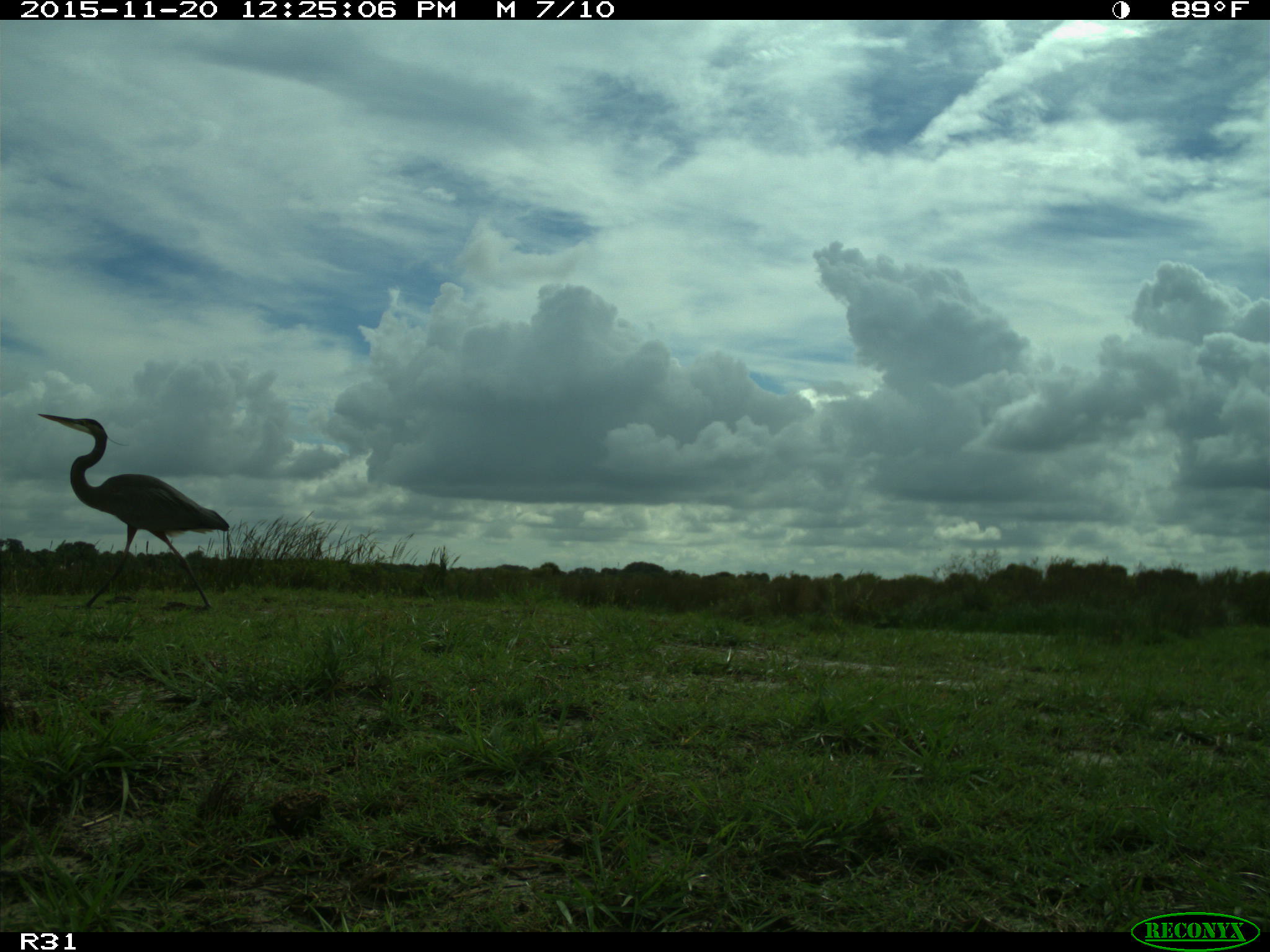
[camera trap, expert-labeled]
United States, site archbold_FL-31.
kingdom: Animalia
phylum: Chordata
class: Aves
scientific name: Aves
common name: birds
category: unidentified bird